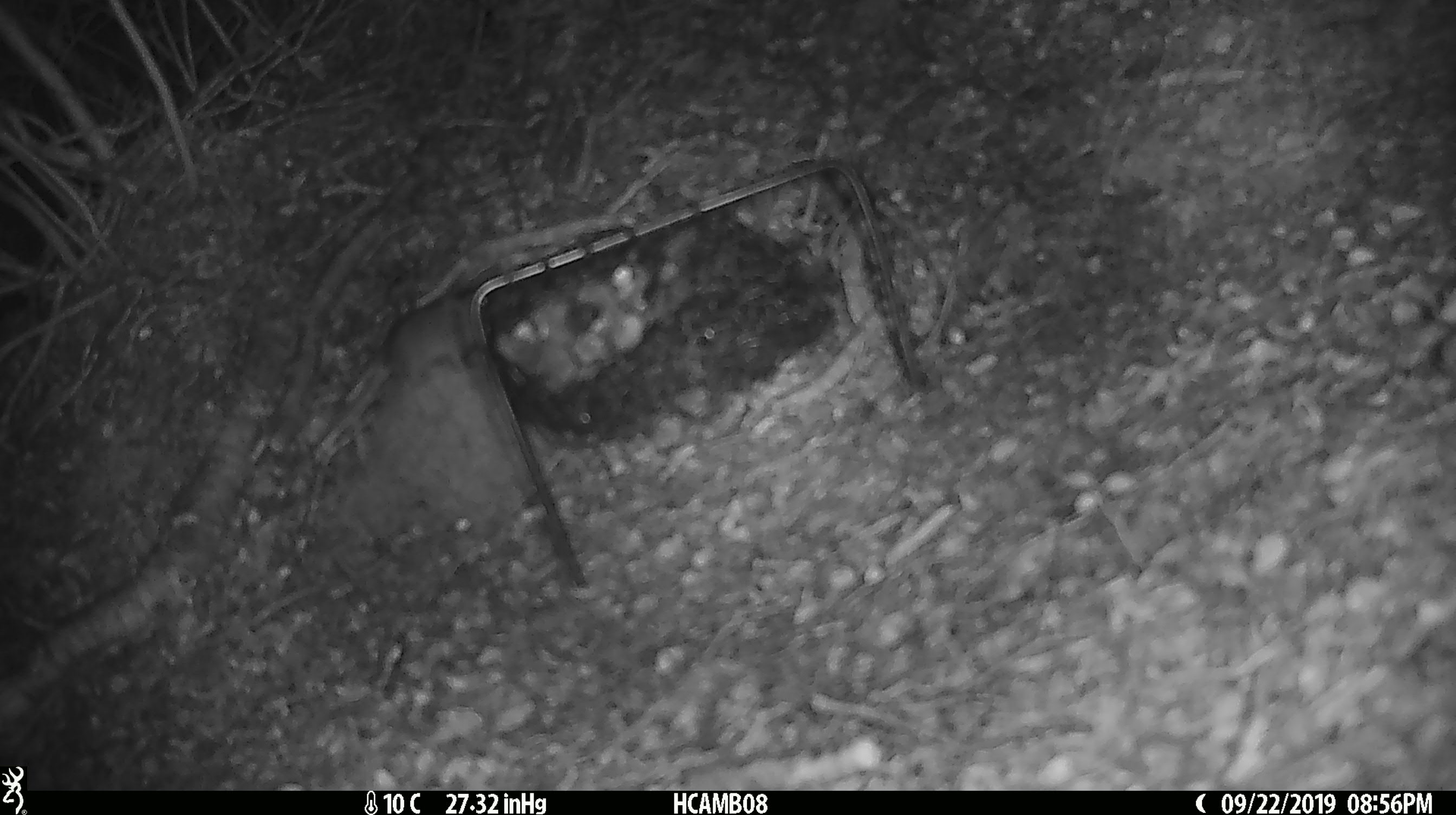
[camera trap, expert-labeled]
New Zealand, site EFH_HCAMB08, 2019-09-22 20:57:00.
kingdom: Animalia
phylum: Chordata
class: Mammalia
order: Rodentia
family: Muridae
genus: Mus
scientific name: Mus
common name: mouse